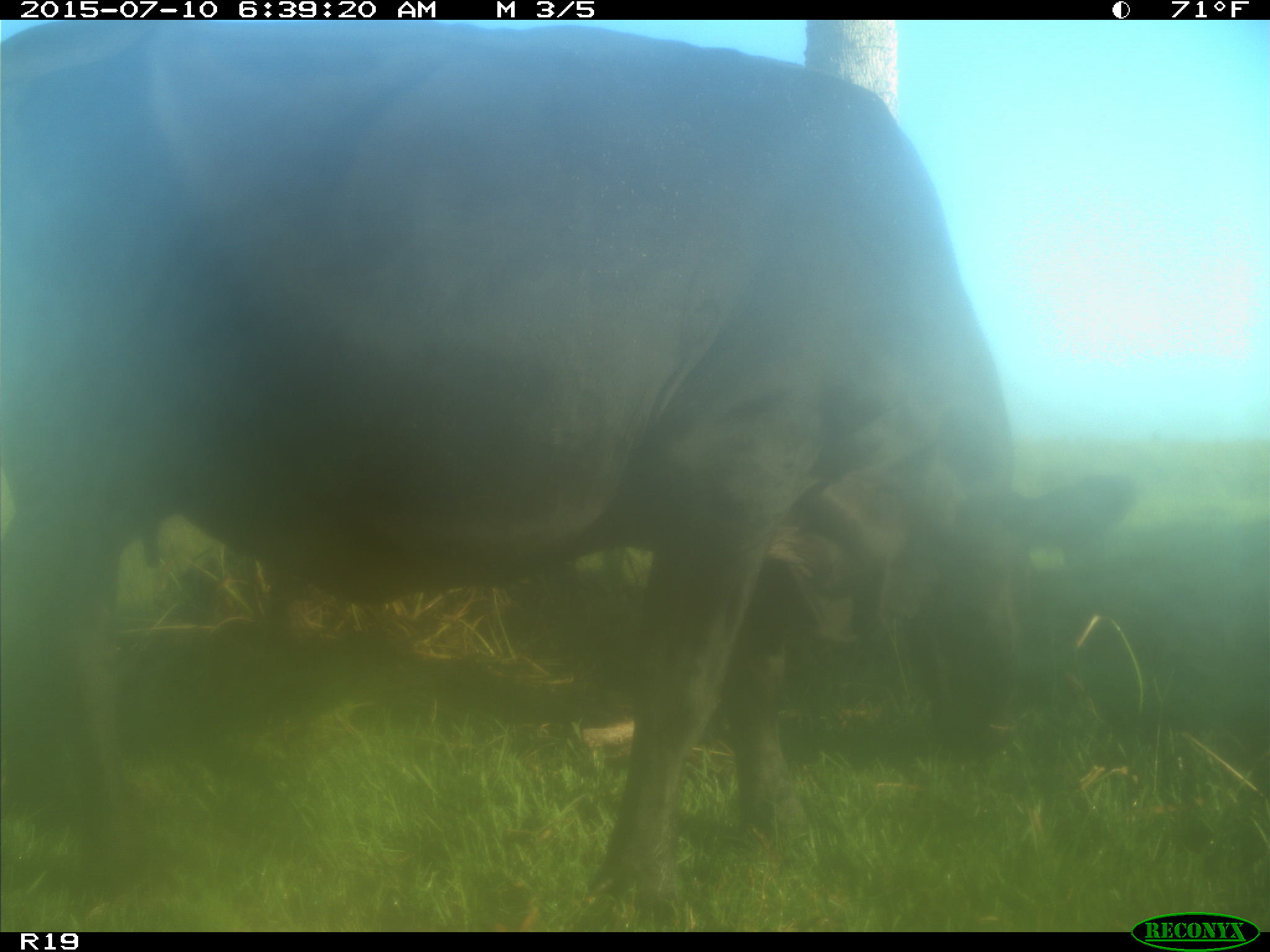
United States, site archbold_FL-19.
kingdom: Animalia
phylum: Chordata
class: Mammalia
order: Artiodactyla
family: Bovidae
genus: Bos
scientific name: Bos taurus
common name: domestic cow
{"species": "Bos taurus (domestic cow)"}